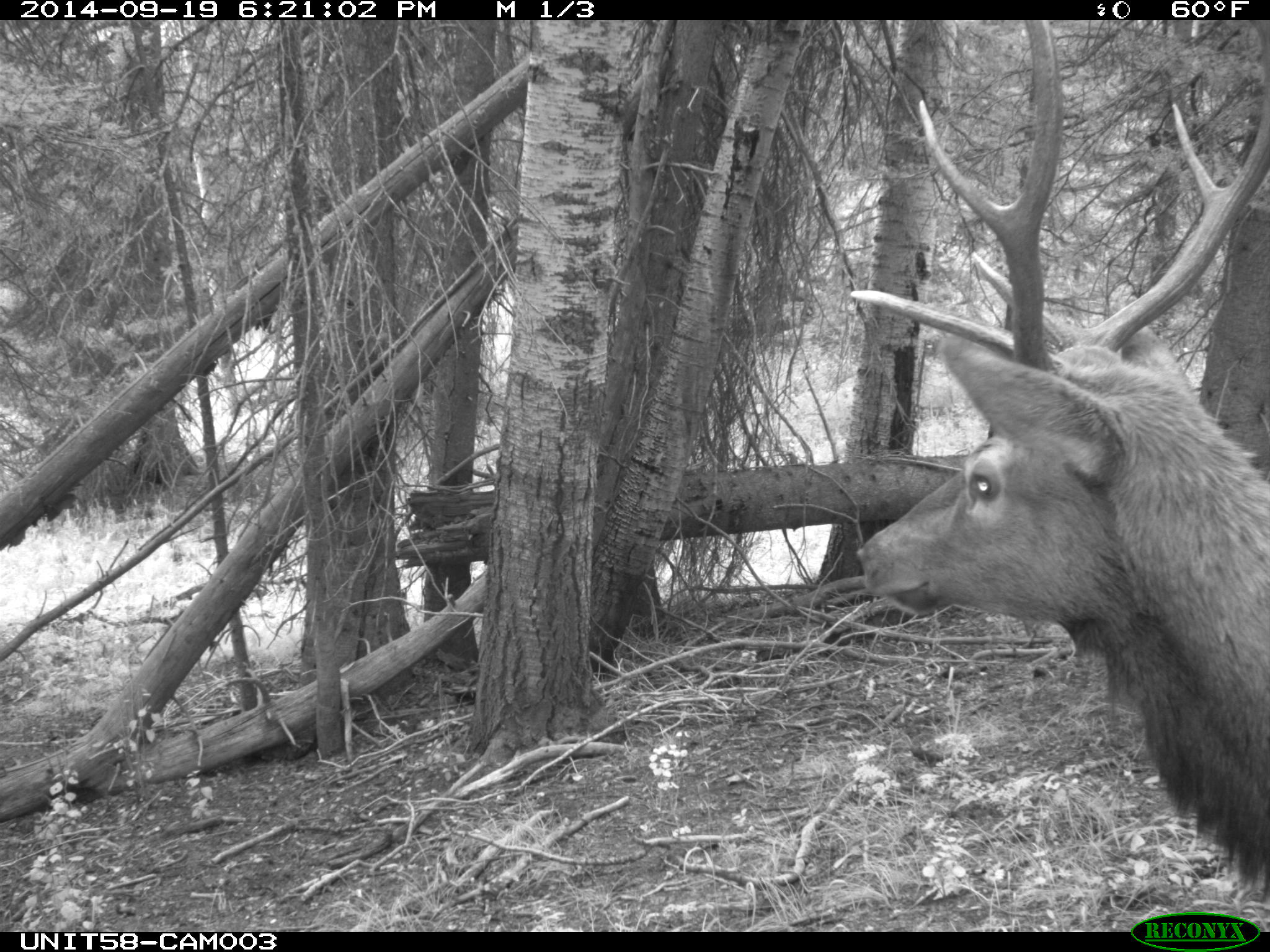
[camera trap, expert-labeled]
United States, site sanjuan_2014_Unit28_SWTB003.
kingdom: Animalia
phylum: Chordata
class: Mammalia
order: Artiodactyla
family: Cervidae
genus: Cervus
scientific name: Cervus elaphus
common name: red deer